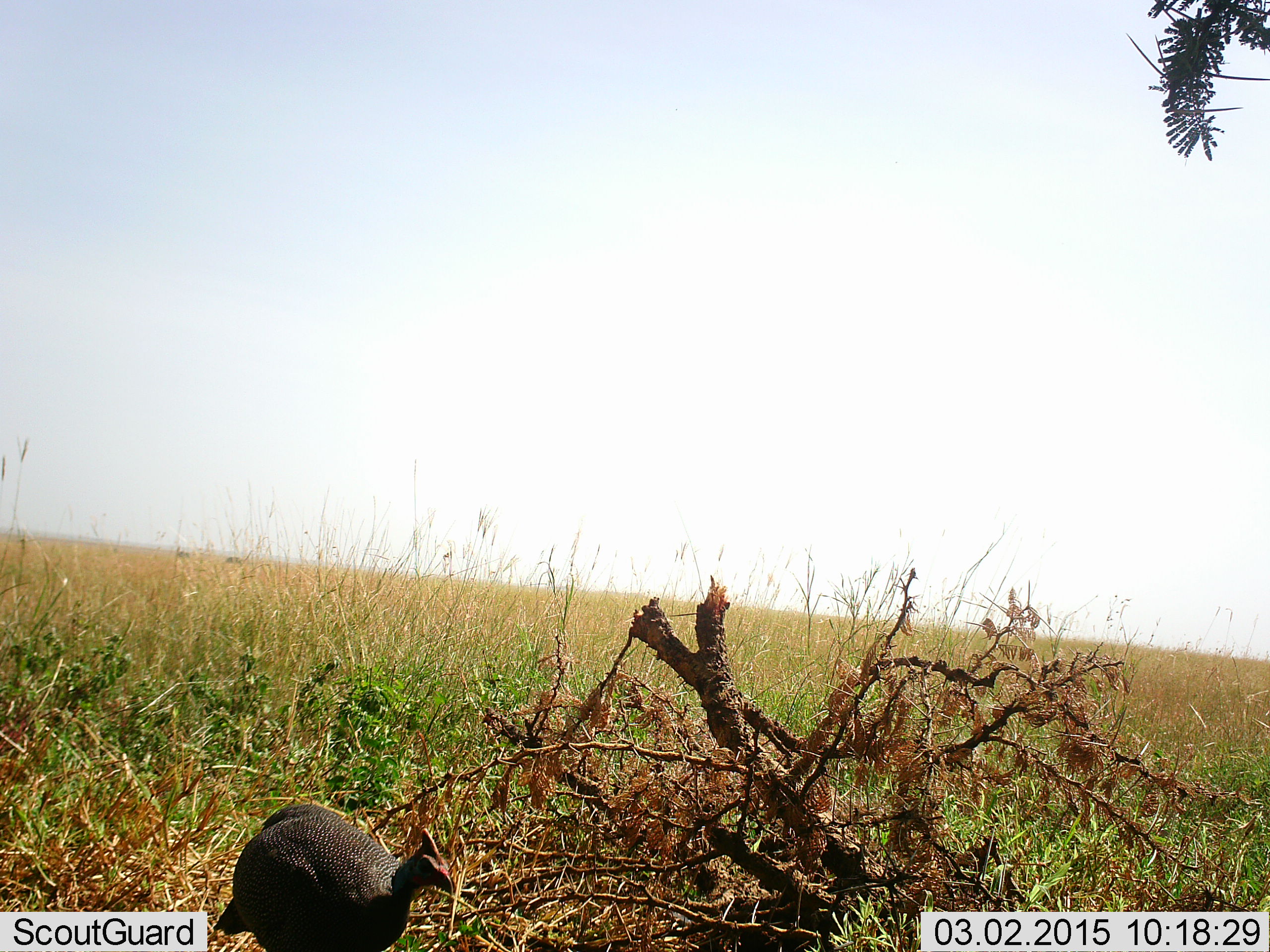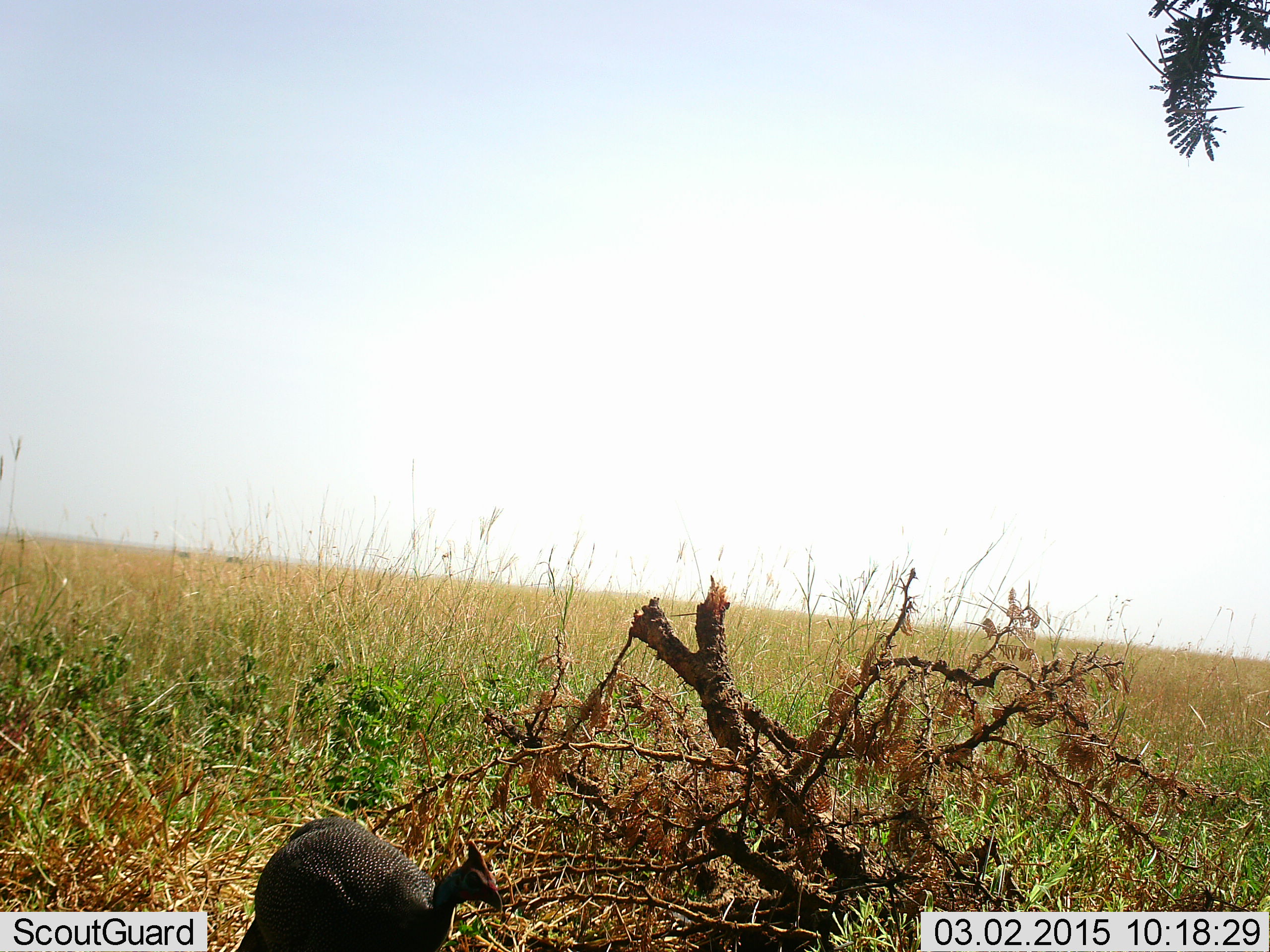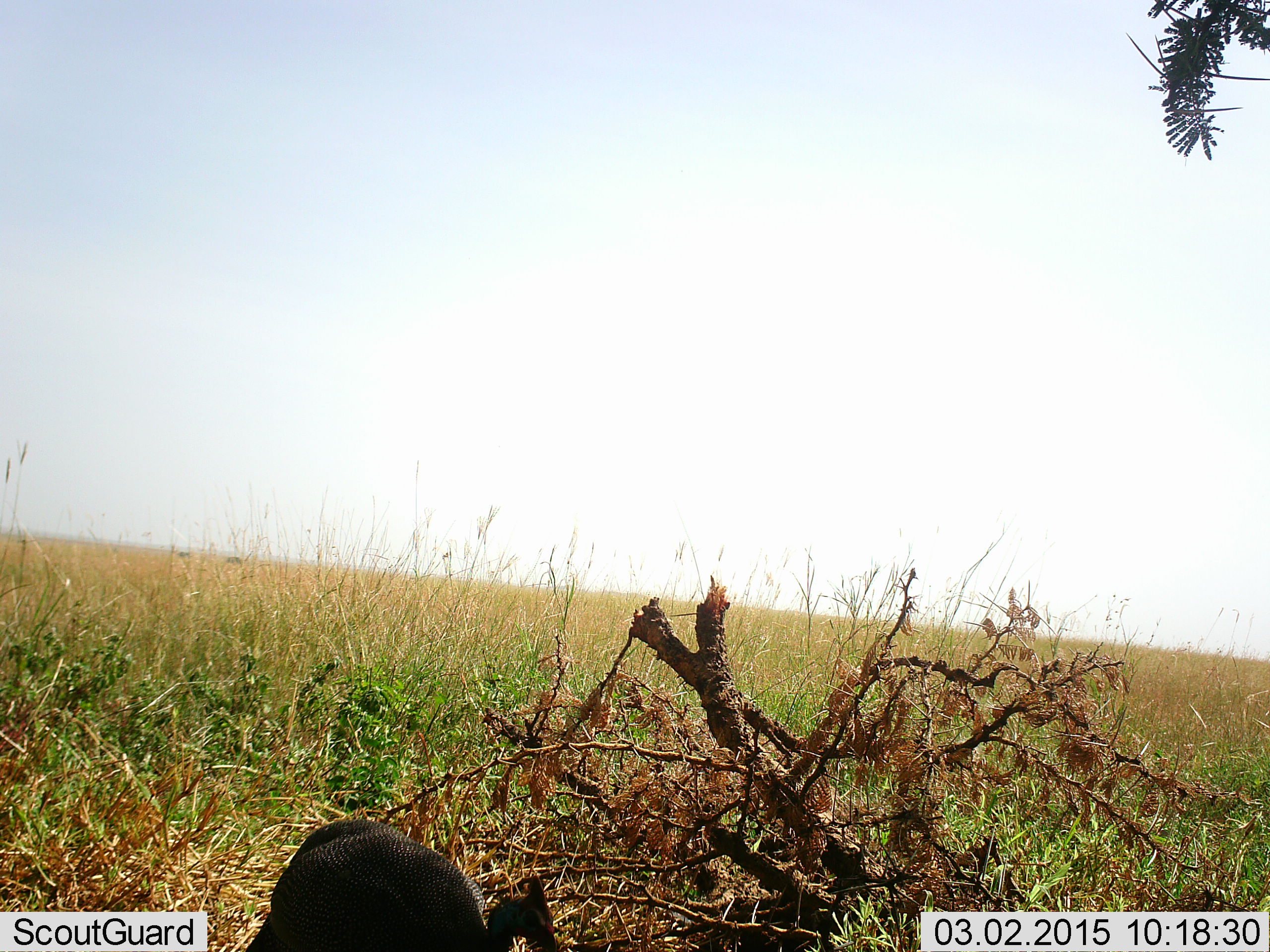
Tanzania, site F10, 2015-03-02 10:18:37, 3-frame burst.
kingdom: Animalia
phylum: Chordata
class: Aves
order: Galliformes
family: Numididae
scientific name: Numididae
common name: guinea fowl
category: guineafowl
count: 1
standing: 20%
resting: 0%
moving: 80%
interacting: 0%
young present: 0%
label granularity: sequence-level